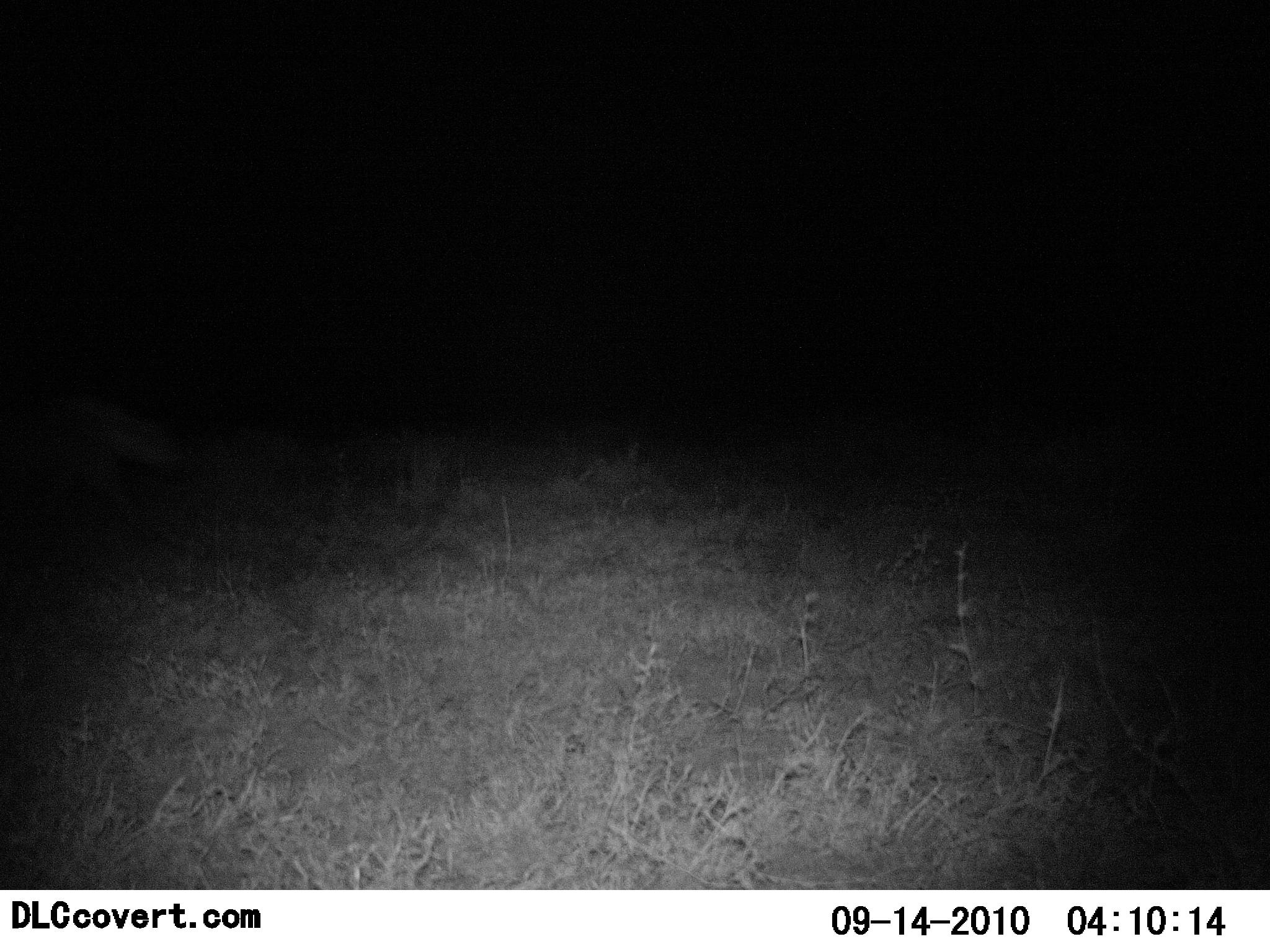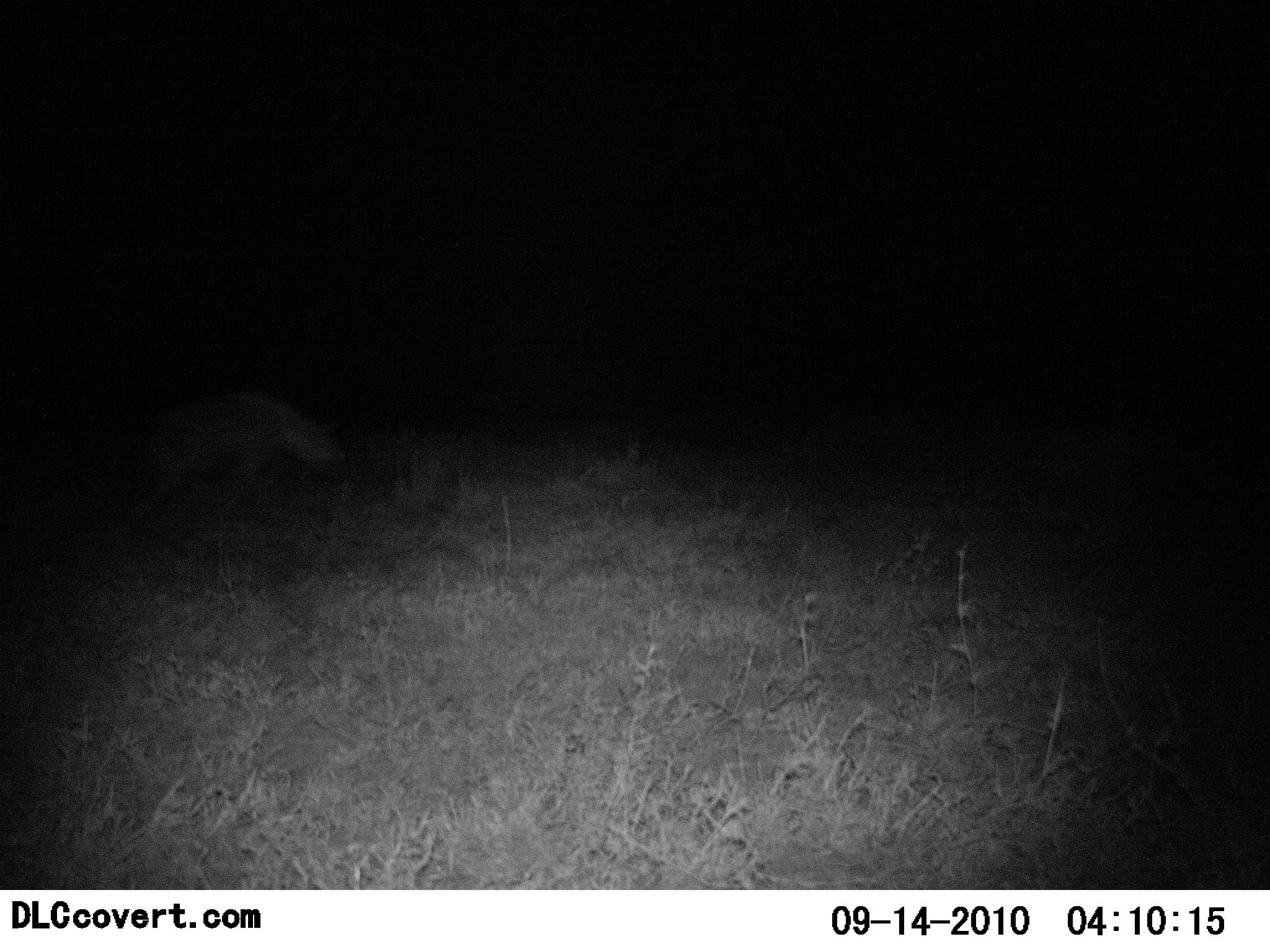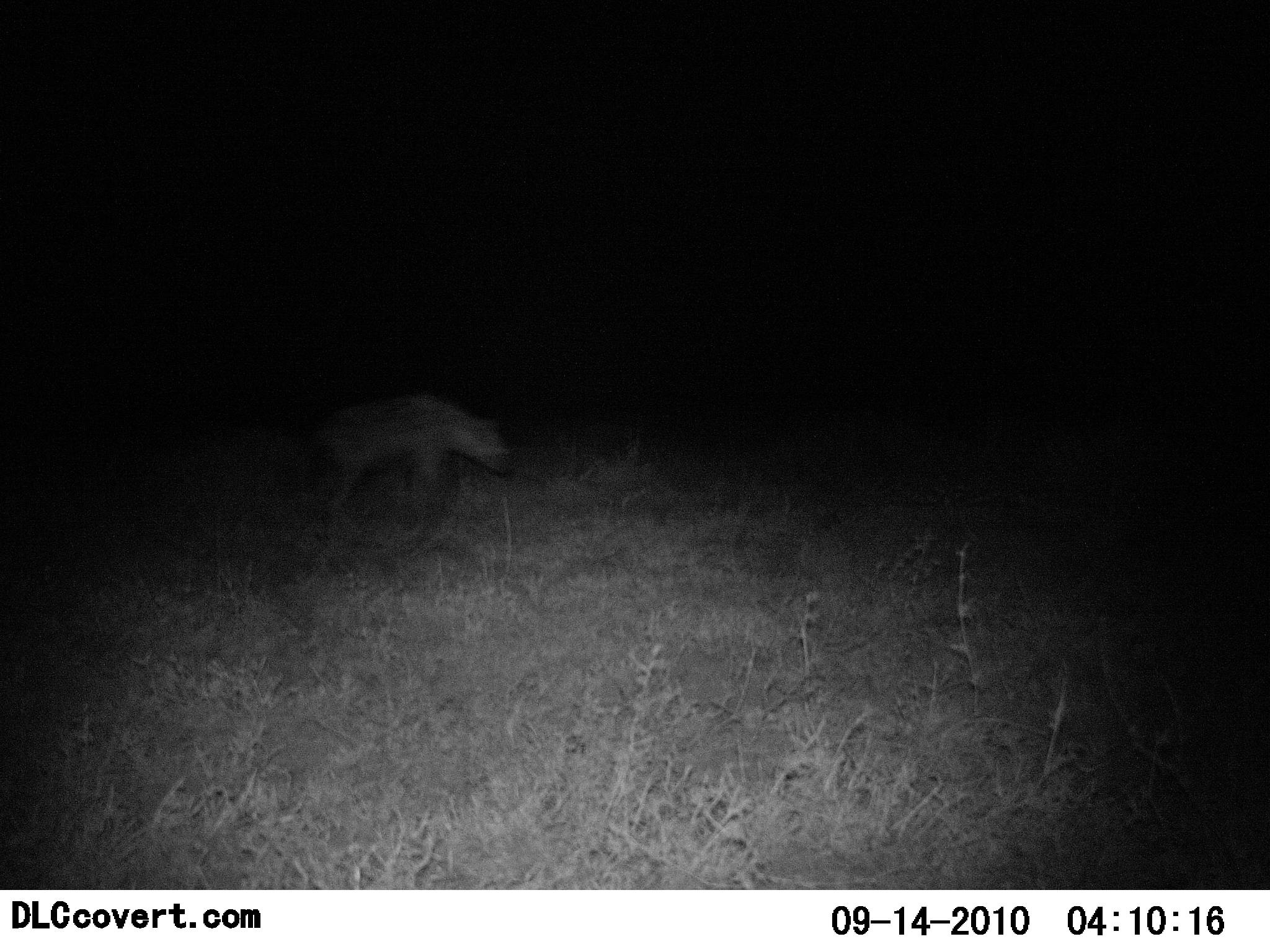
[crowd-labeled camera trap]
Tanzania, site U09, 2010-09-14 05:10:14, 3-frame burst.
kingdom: Animalia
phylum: Chordata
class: Mammalia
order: Carnivora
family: Hyaenidae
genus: Crocuta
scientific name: Crocuta crocuta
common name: spotted hyena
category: hyenaspotted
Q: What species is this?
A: Hyenaspotted (spotted hyena) (Crocuta crocuta).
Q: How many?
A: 1.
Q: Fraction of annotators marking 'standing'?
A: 0%.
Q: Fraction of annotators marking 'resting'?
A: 0%.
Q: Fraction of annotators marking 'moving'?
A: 100%.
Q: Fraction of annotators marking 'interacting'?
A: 0%.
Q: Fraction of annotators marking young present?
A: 0%.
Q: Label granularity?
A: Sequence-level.